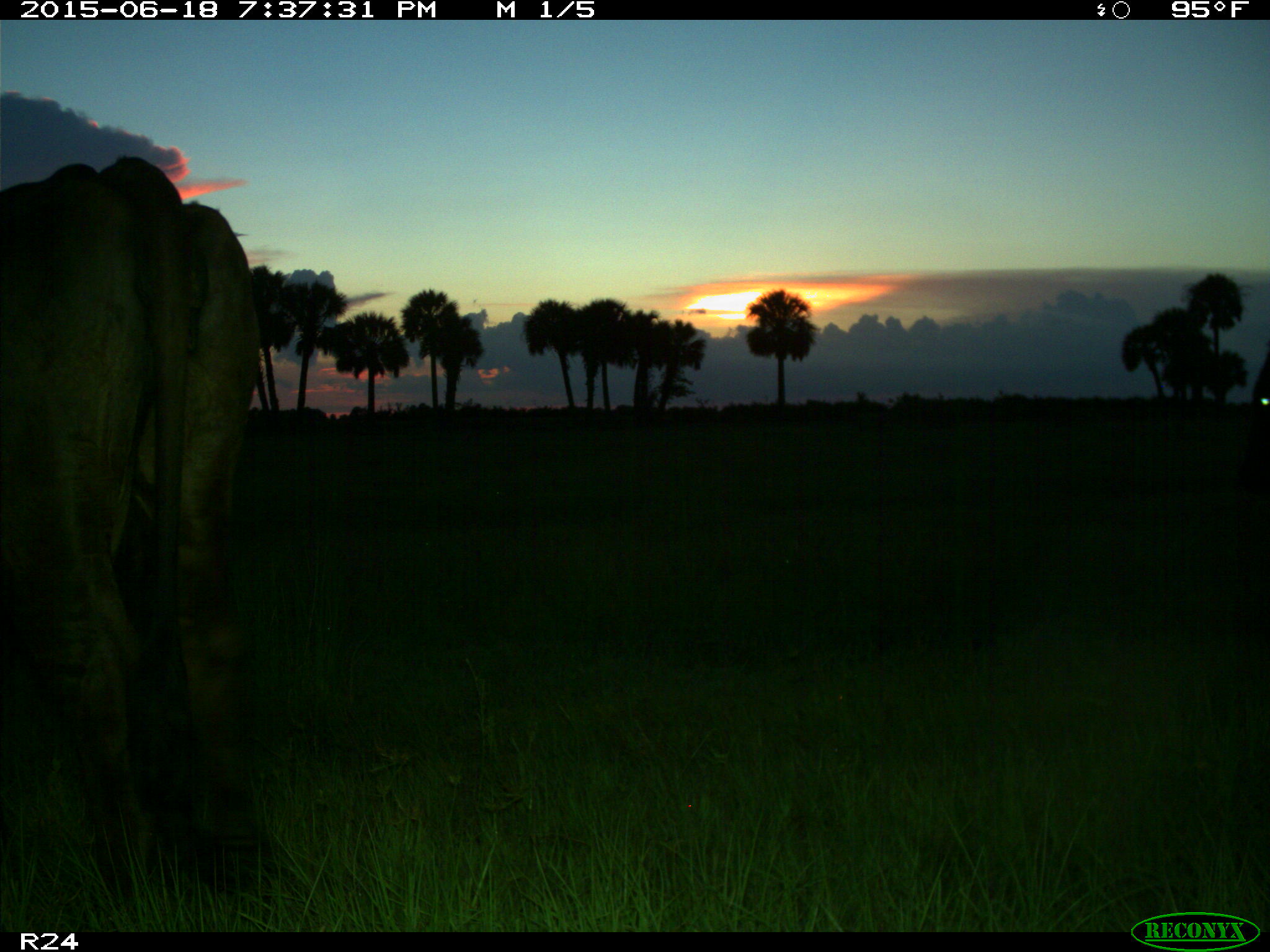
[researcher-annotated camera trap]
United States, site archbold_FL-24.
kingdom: Animalia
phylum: Chordata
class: Mammalia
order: Artiodactyla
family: Bovidae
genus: Bos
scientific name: Bos taurus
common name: domestic cow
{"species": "Bos taurus (domestic cow)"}